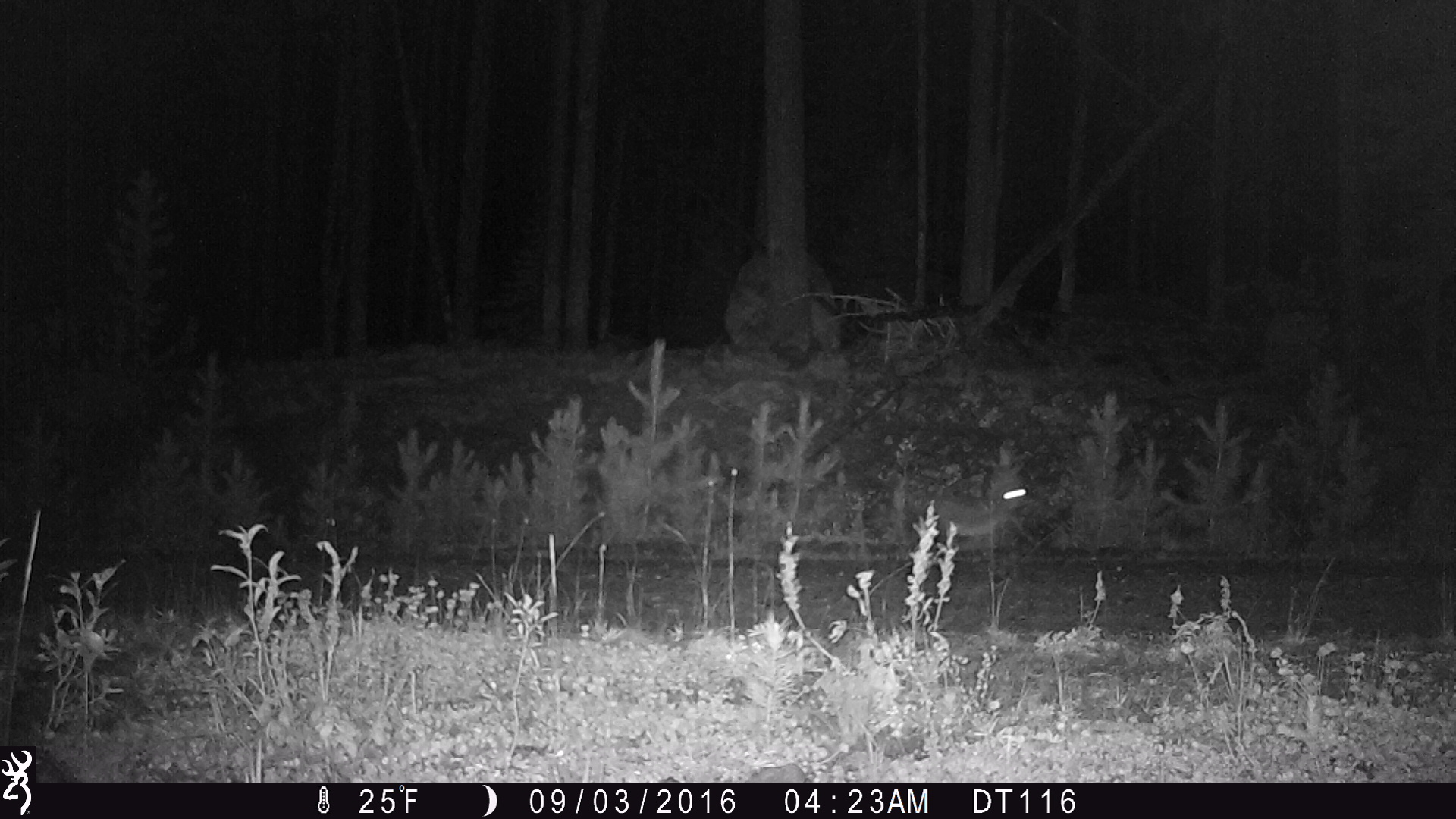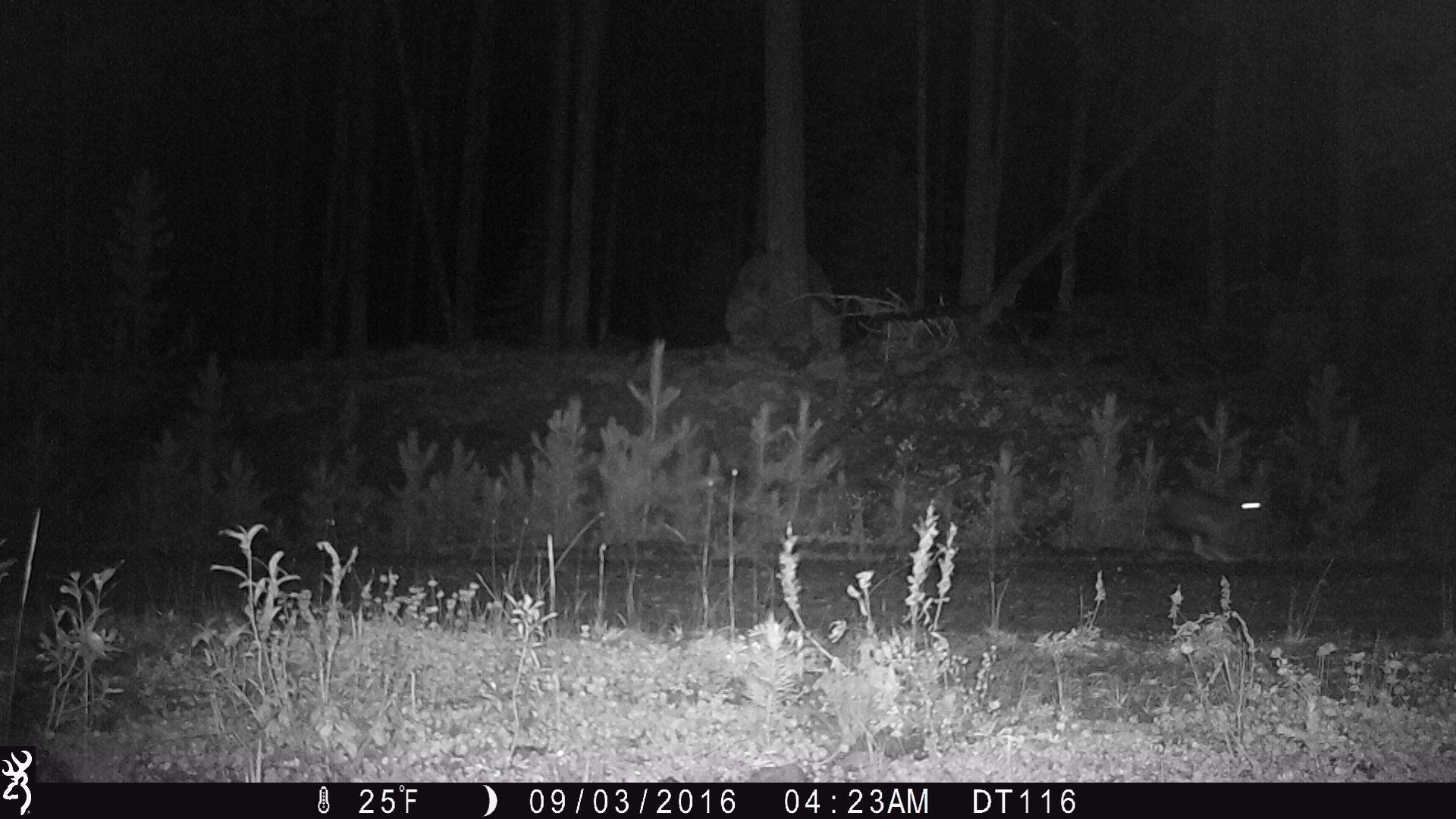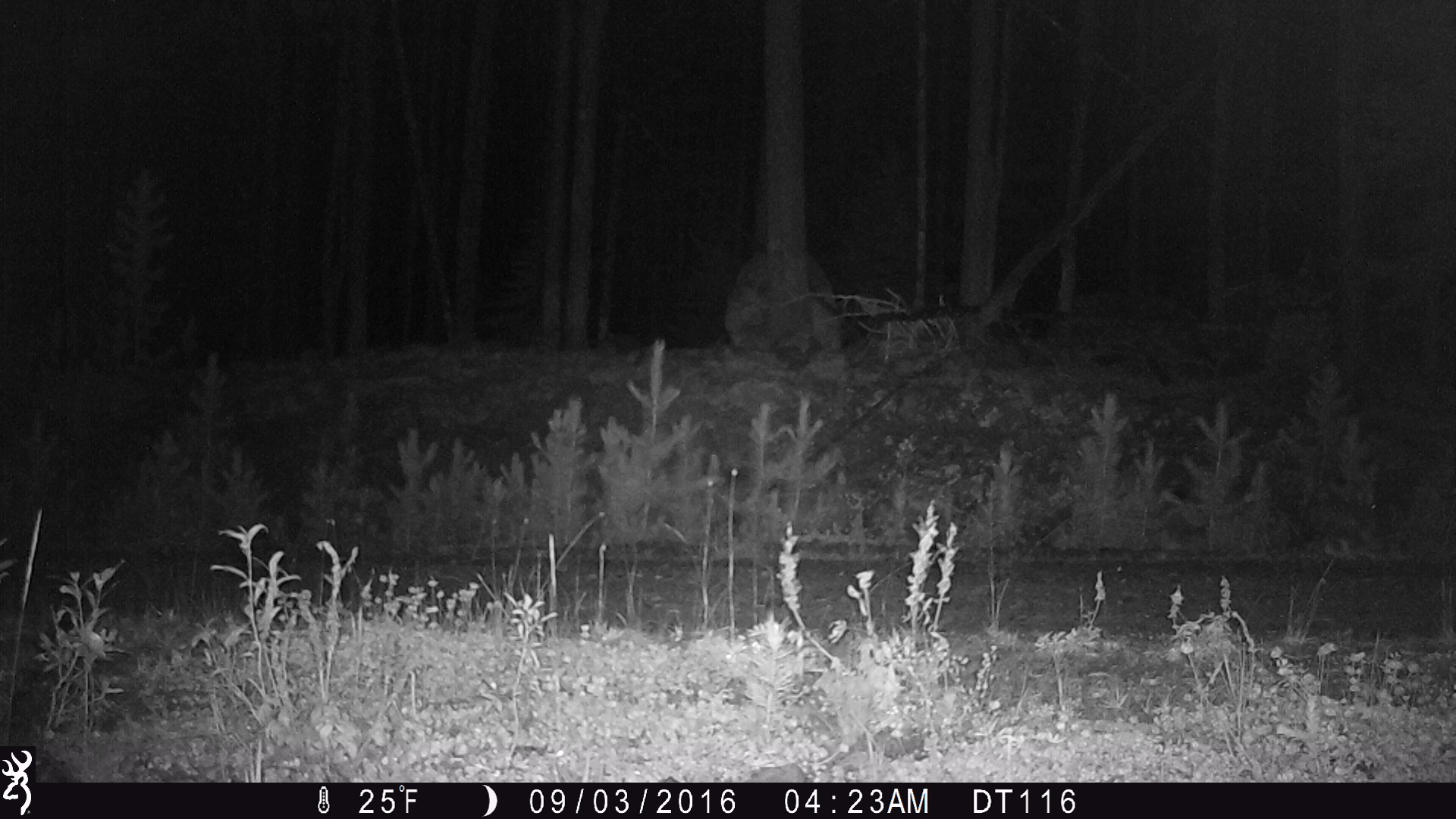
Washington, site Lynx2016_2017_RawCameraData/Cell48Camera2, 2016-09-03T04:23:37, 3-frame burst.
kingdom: Animalia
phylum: Chordata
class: Mammalia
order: Lagomorpha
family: Leporidae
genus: Lepus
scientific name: Lepus americanus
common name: snowshoe hare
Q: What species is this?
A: Lepus americanus (snowshoe hare).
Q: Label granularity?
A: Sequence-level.